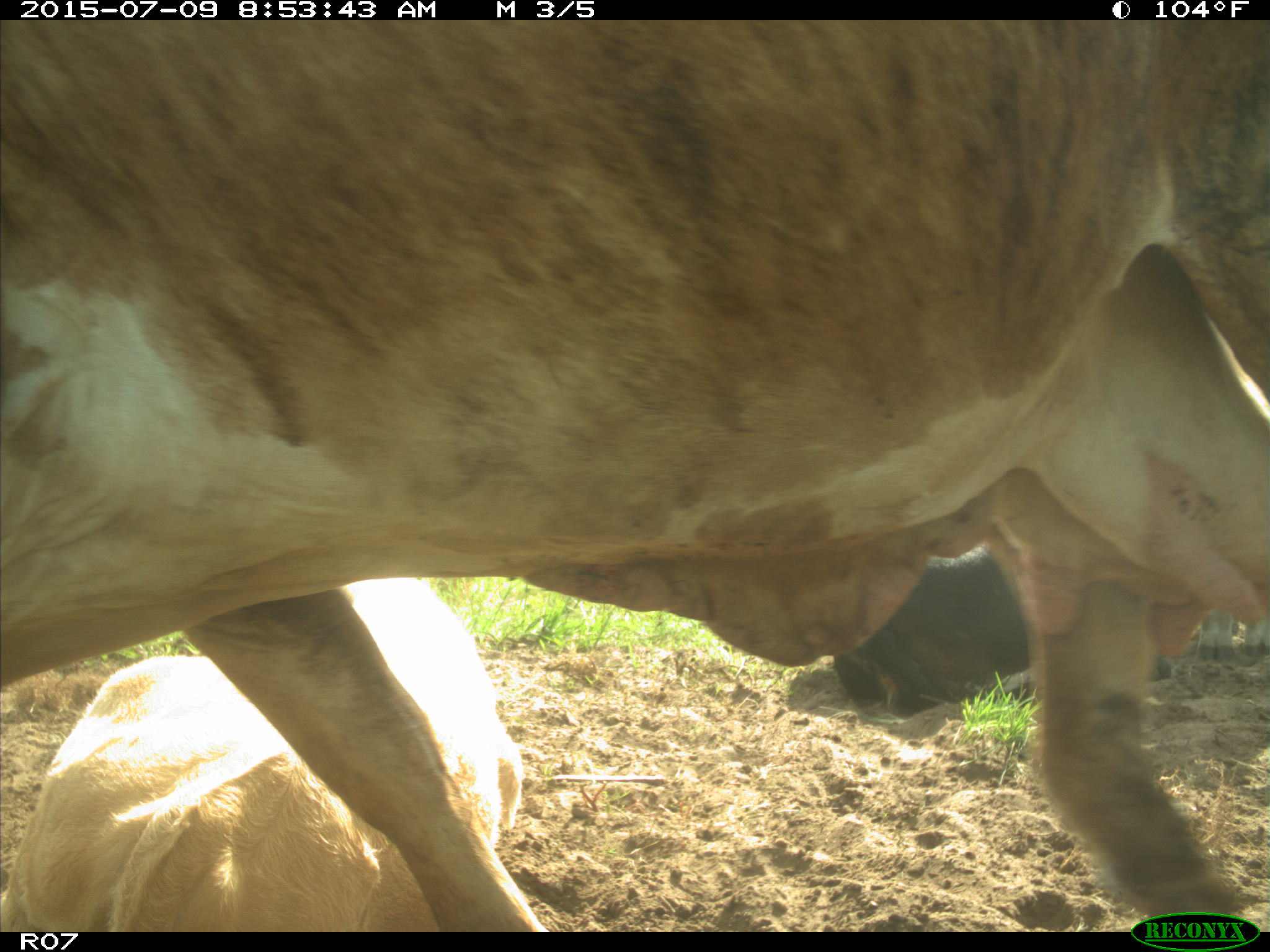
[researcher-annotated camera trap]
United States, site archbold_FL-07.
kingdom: Animalia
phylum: Chordata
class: Mammalia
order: Artiodactyla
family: Bovidae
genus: Bos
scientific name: Bos taurus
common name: domestic cow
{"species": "Bos taurus (domestic cow)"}